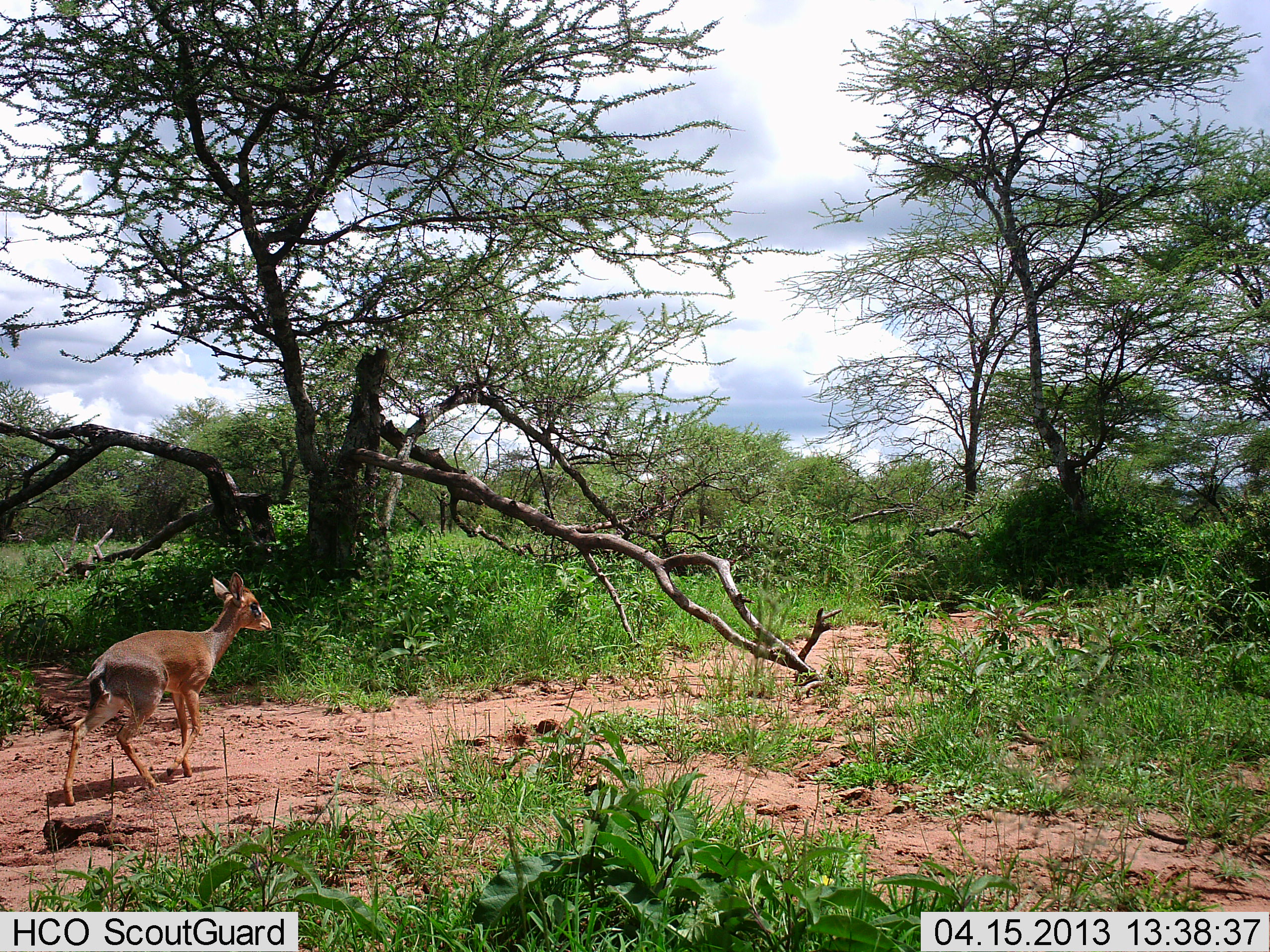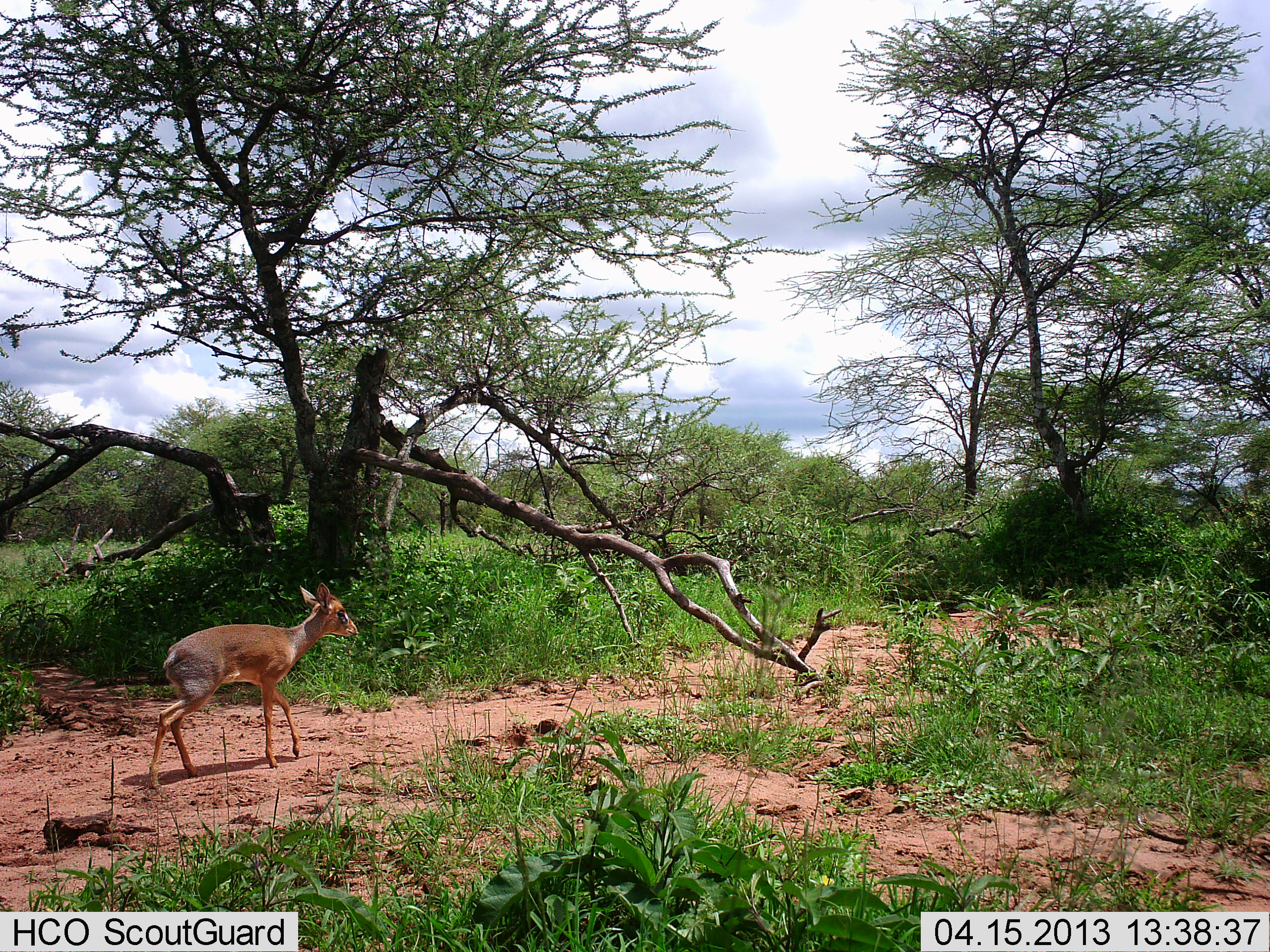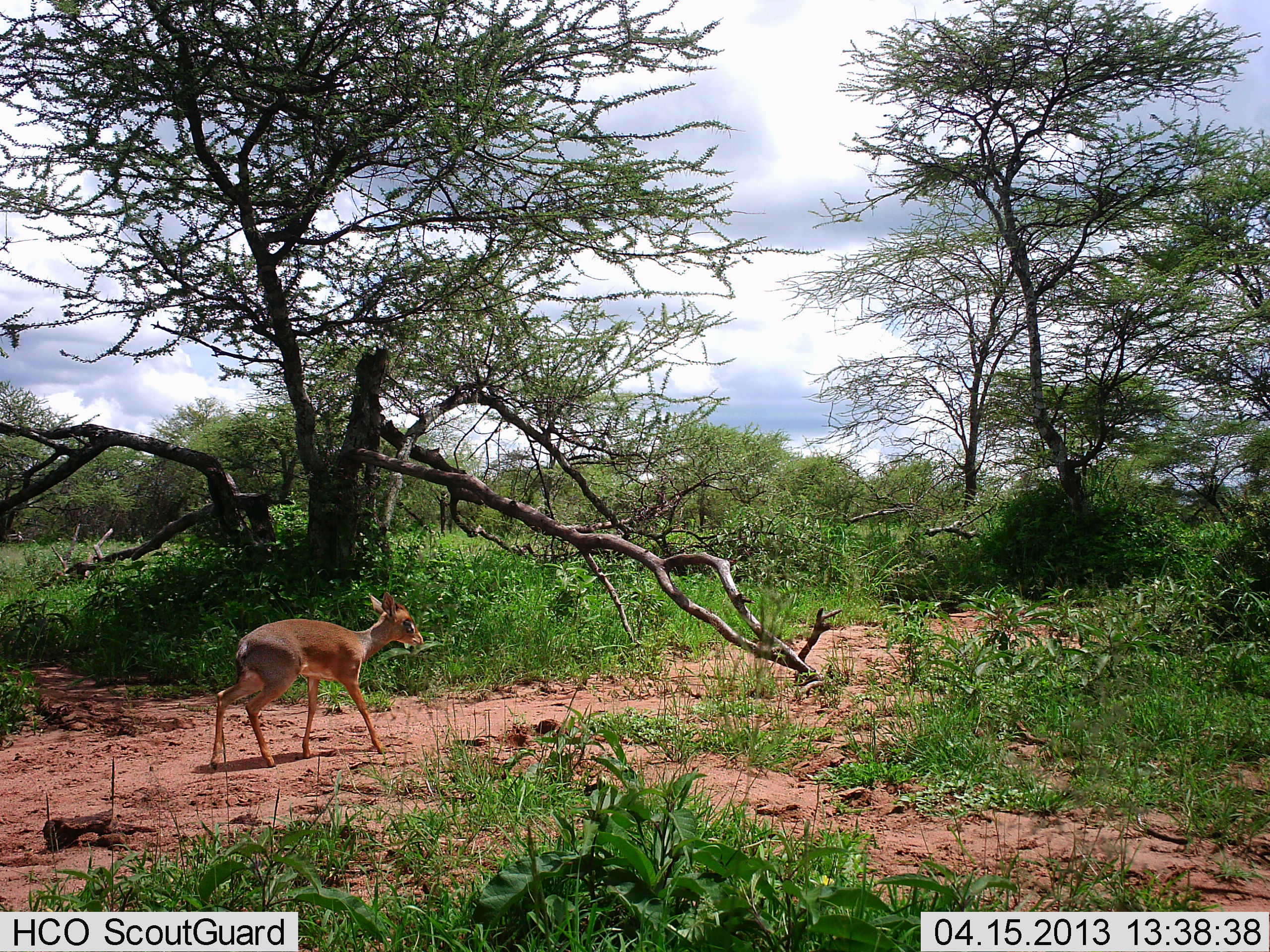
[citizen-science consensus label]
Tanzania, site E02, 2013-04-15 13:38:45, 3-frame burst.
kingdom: Animalia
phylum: Chordata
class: Mammalia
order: Artiodactyla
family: Bovidae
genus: Madoqua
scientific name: Madoqua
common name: dikdik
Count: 1.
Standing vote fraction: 0%.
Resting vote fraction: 0%.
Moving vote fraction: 100%.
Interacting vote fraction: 0%.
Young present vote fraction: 0%.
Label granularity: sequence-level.